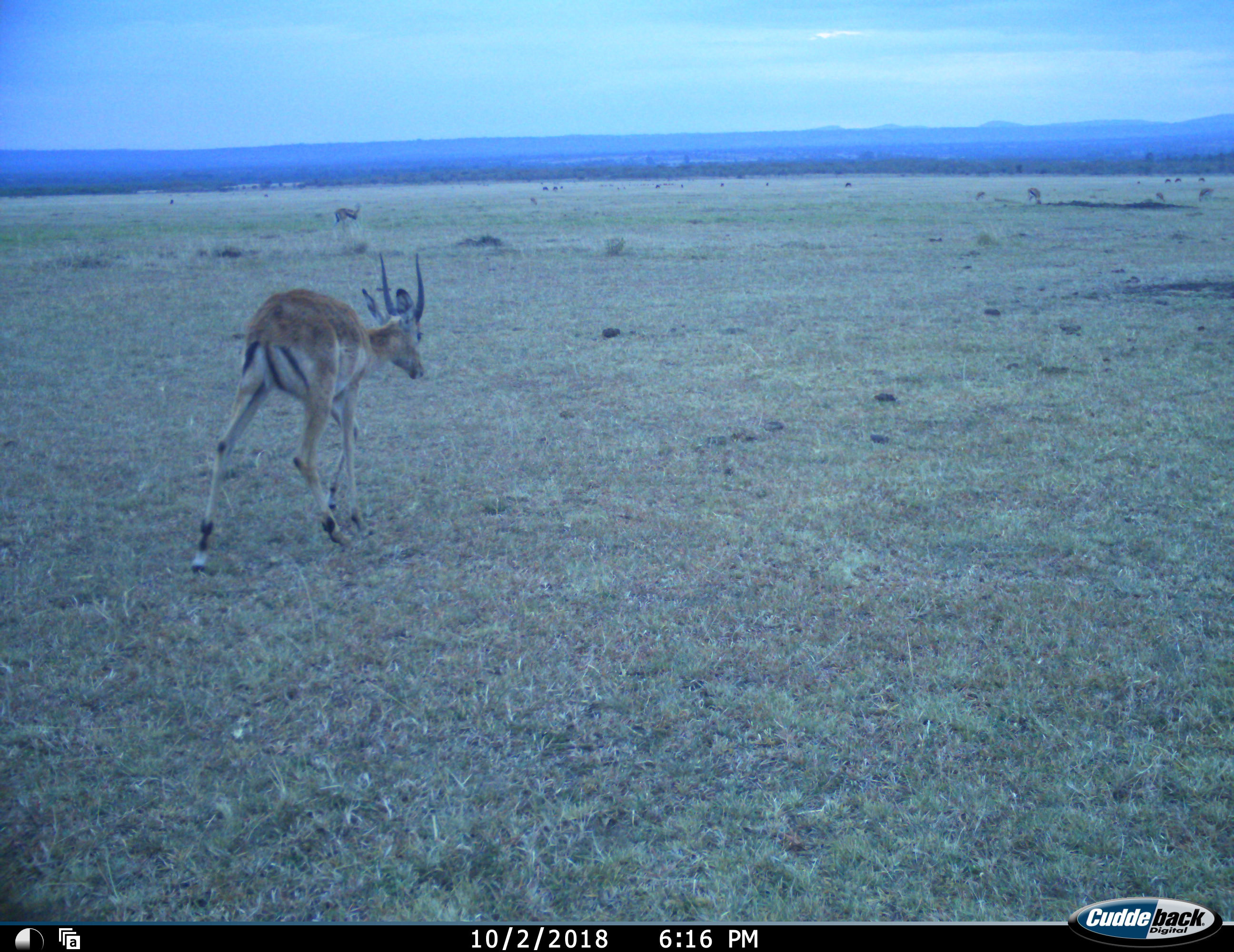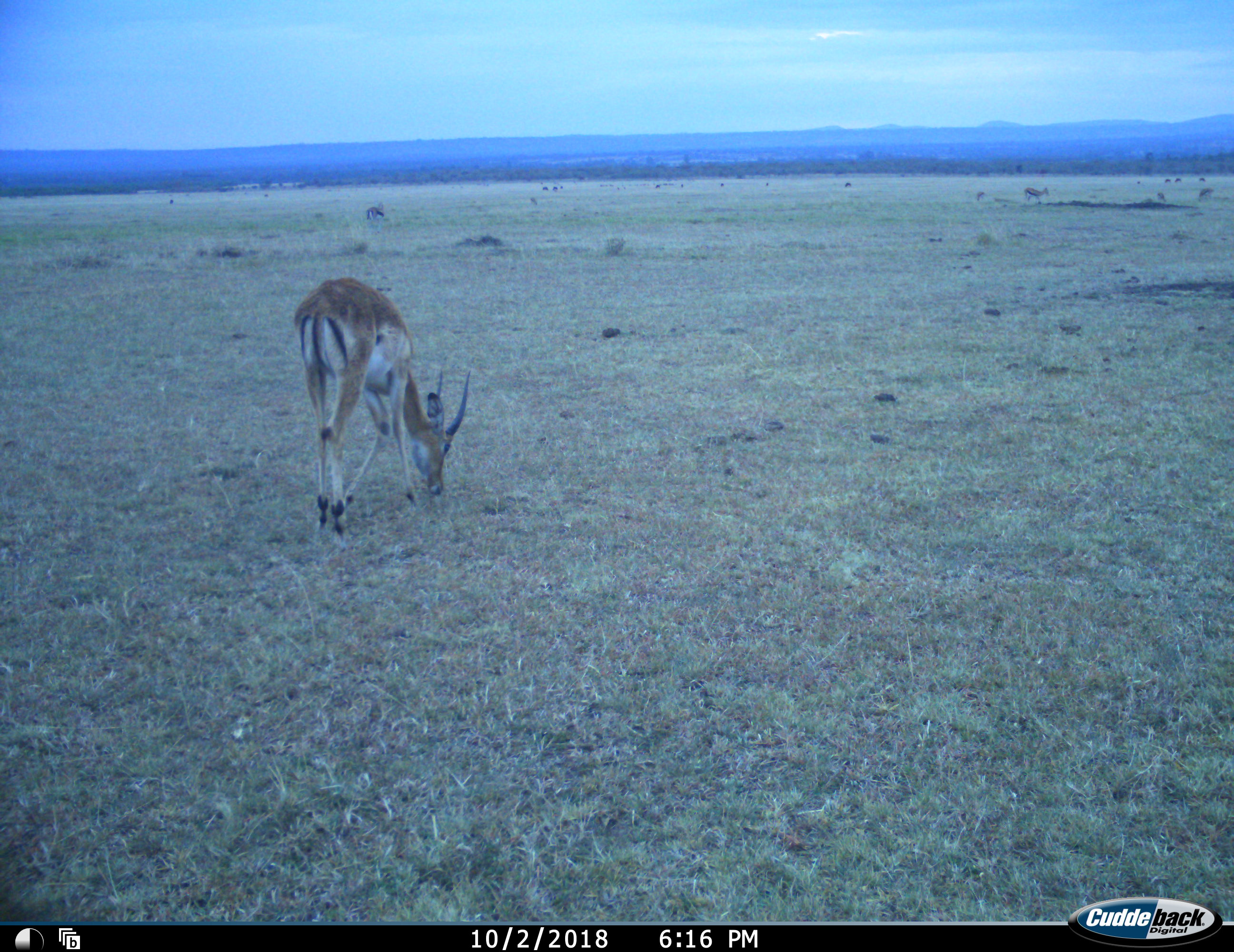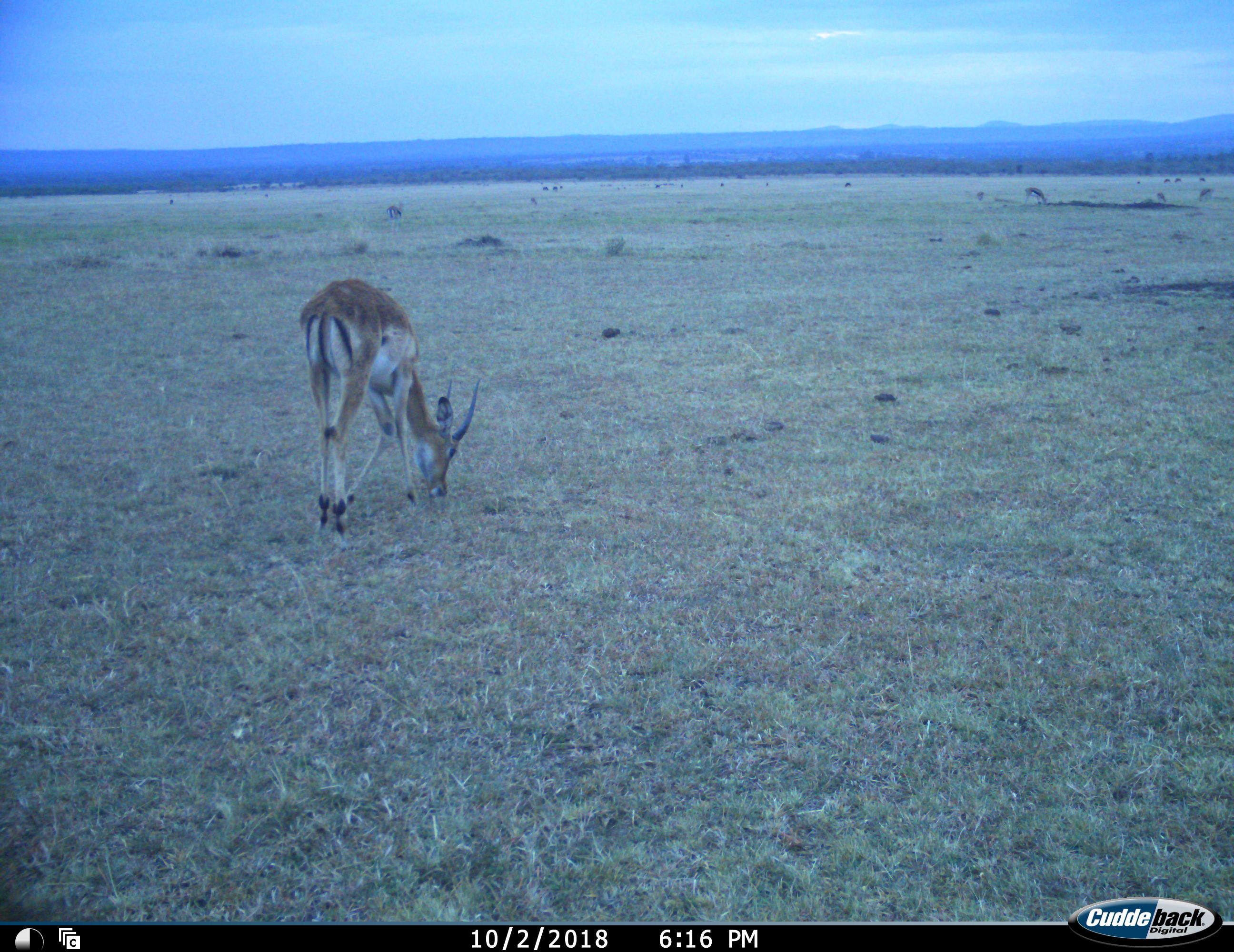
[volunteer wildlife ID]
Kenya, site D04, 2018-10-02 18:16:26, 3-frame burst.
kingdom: Animalia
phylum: Chordata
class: Mammalia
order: Artiodactyla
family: Bovidae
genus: Nanger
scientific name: Nanger granti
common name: grant's gazelle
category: gazellegrants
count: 9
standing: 33%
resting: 17%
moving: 33%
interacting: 17%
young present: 17%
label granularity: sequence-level